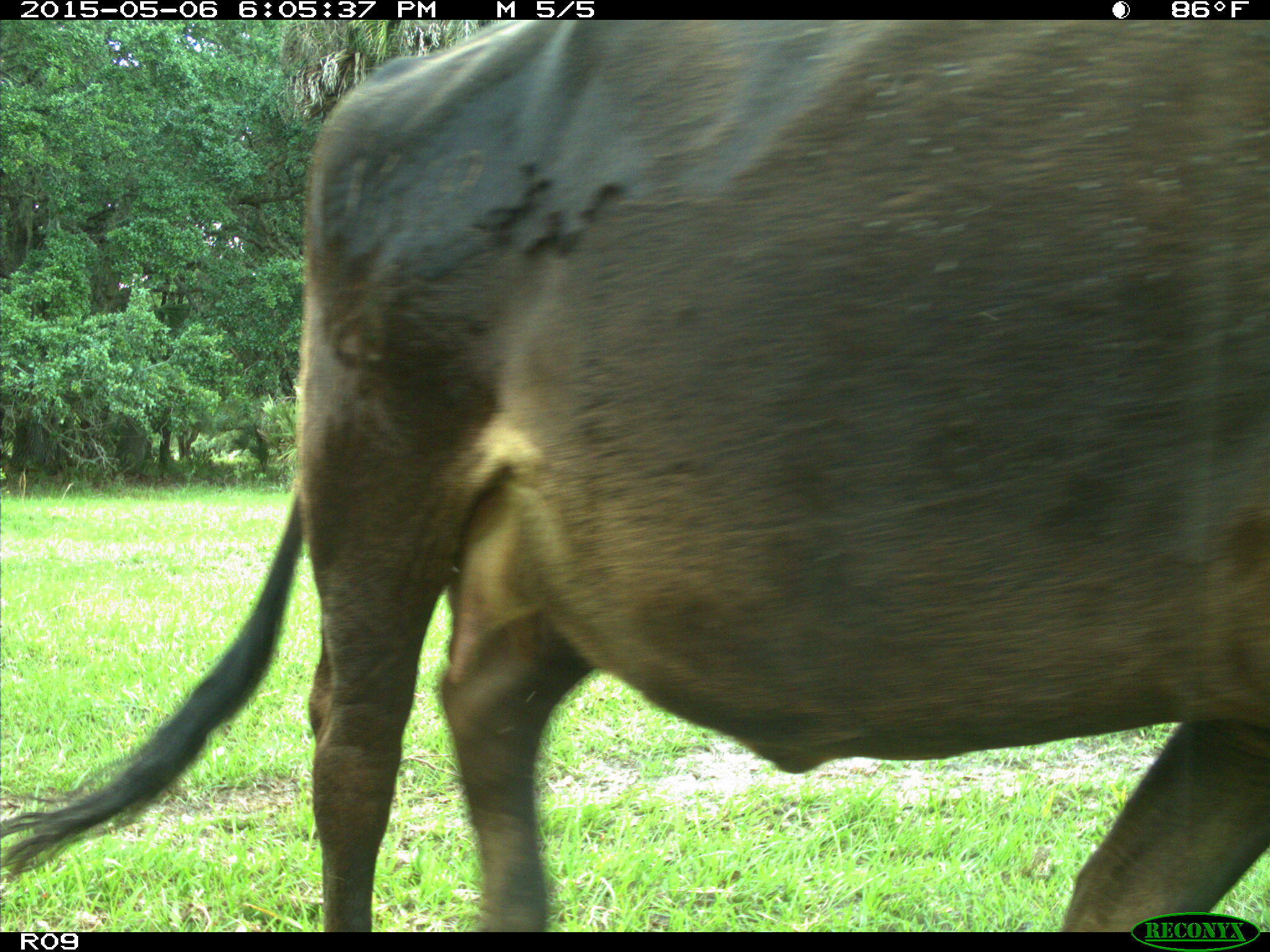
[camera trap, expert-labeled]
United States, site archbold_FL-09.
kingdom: Animalia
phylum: Chordata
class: Mammalia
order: Artiodactyla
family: Bovidae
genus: Bos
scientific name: Bos taurus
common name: domestic cow